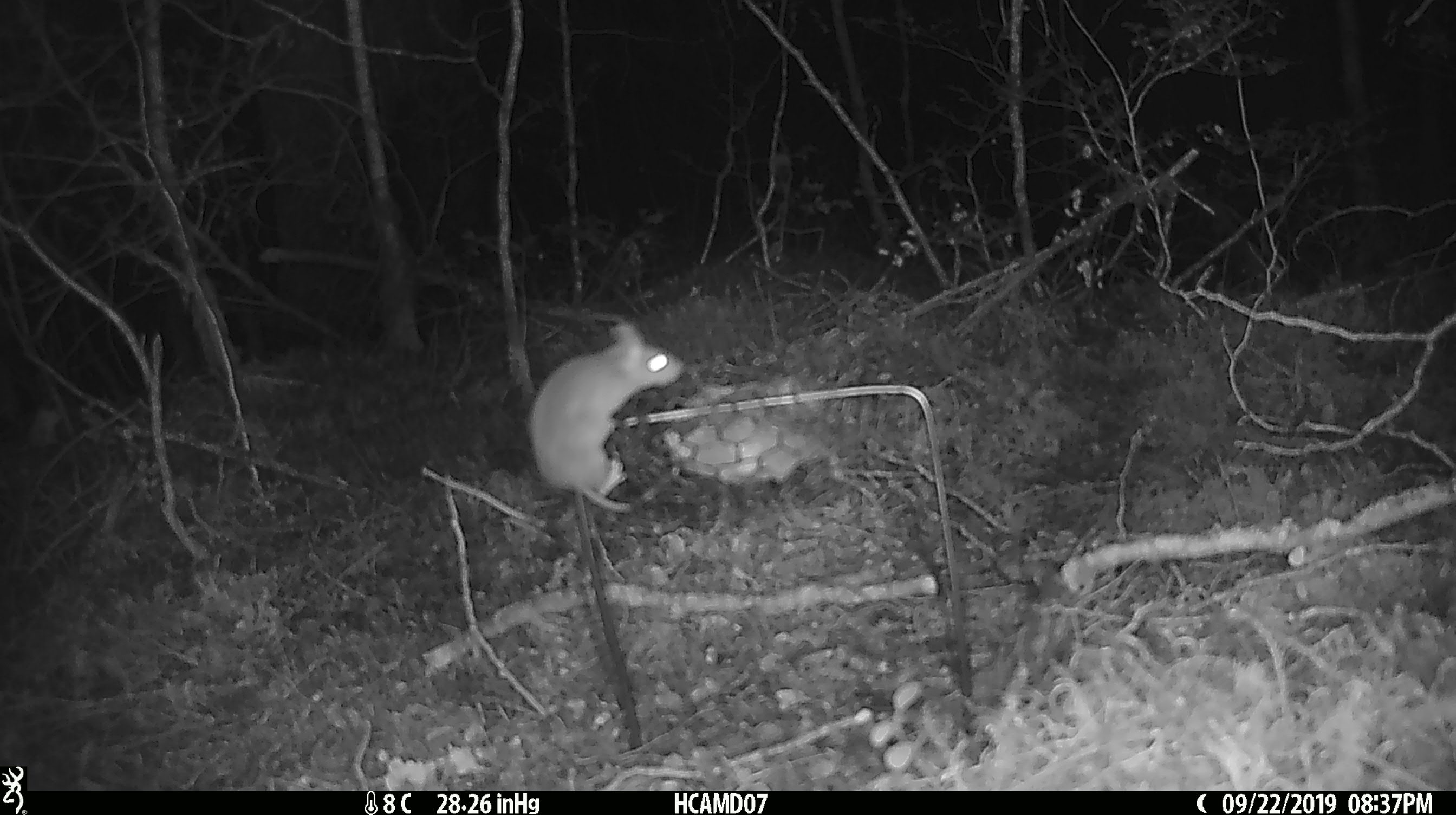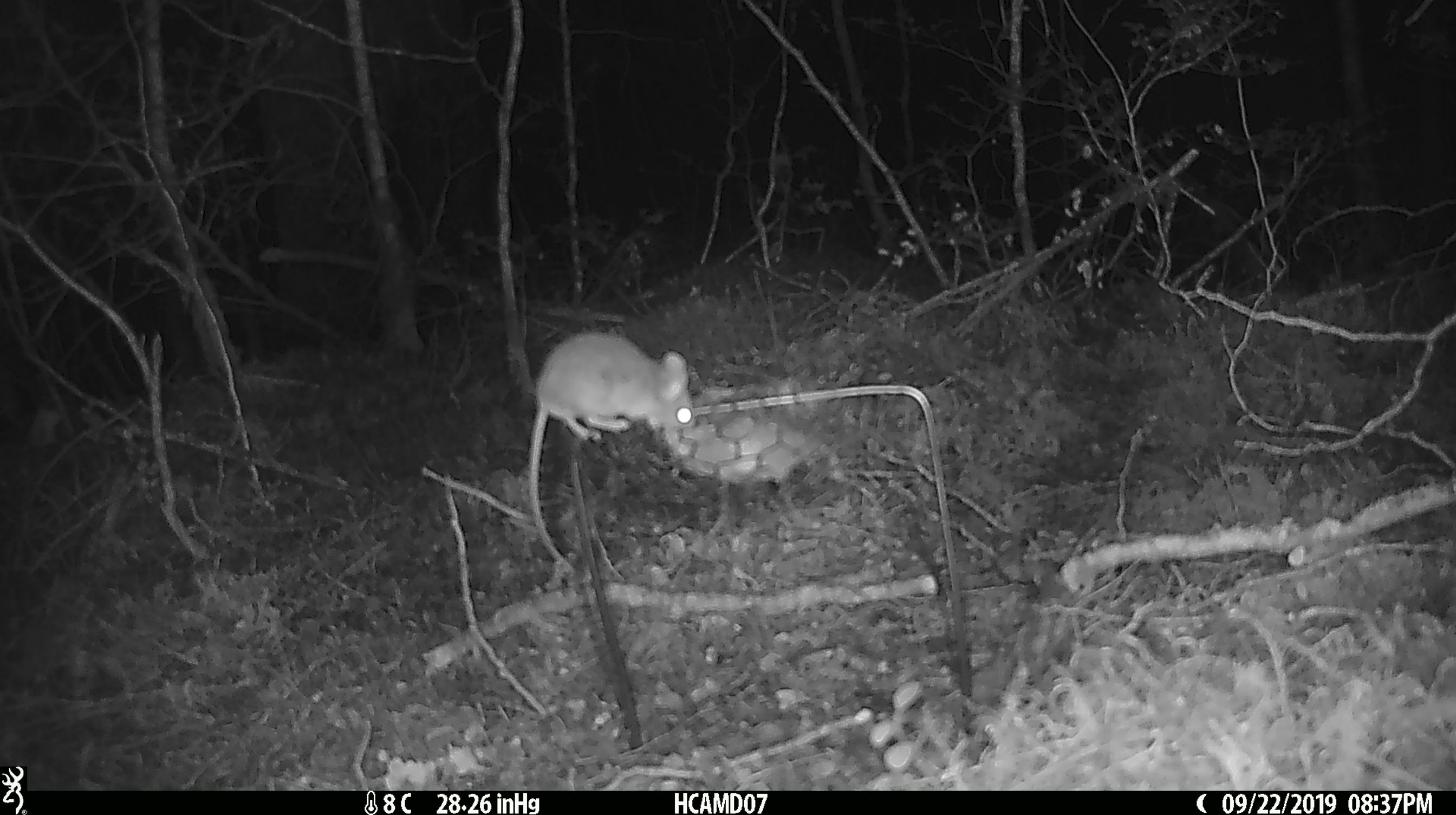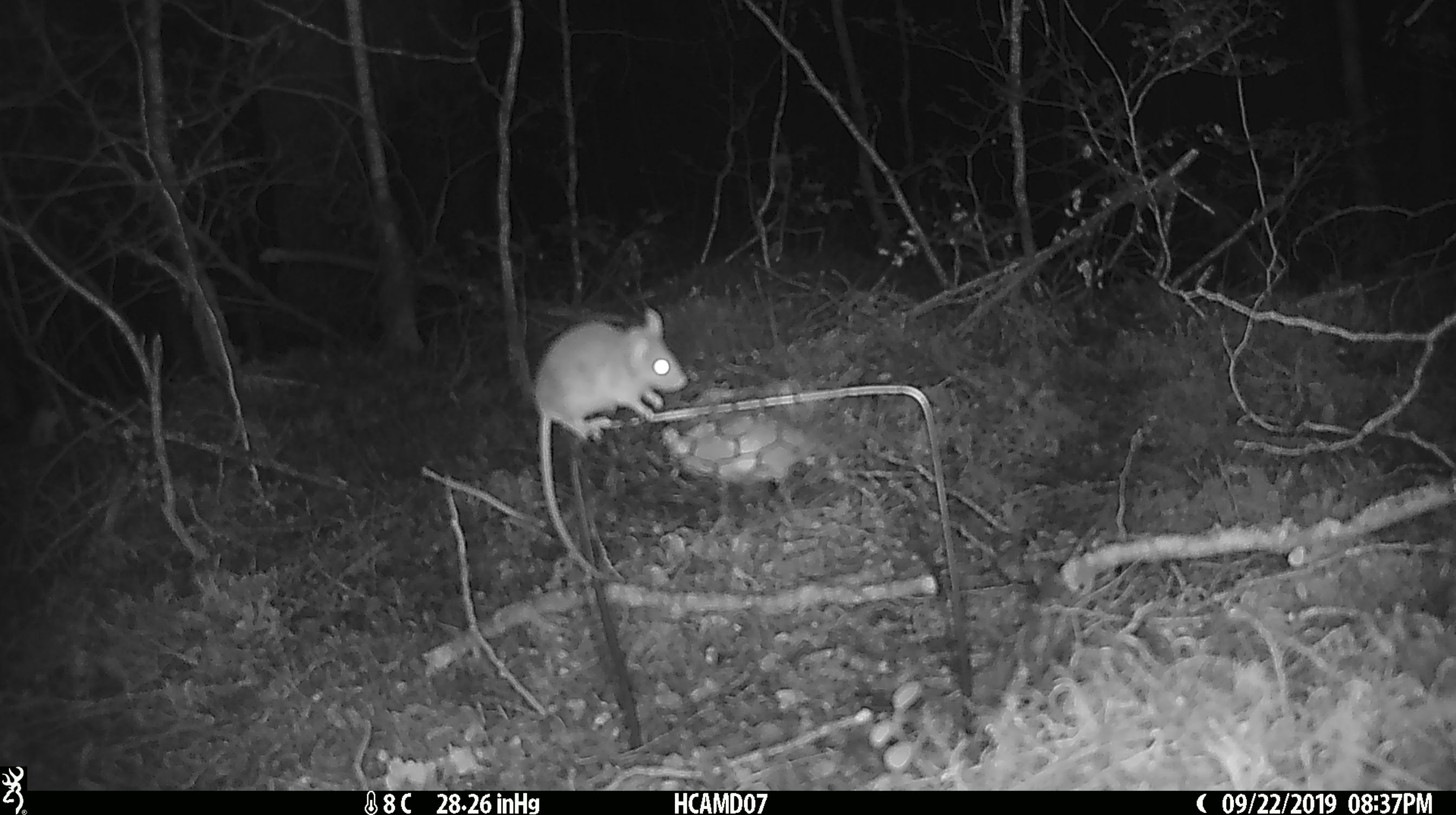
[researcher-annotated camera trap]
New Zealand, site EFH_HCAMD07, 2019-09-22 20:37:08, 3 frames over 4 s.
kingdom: Animalia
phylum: Chordata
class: Mammalia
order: Rodentia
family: Muridae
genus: Mus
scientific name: Mus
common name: mouse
Mouse (Mus).